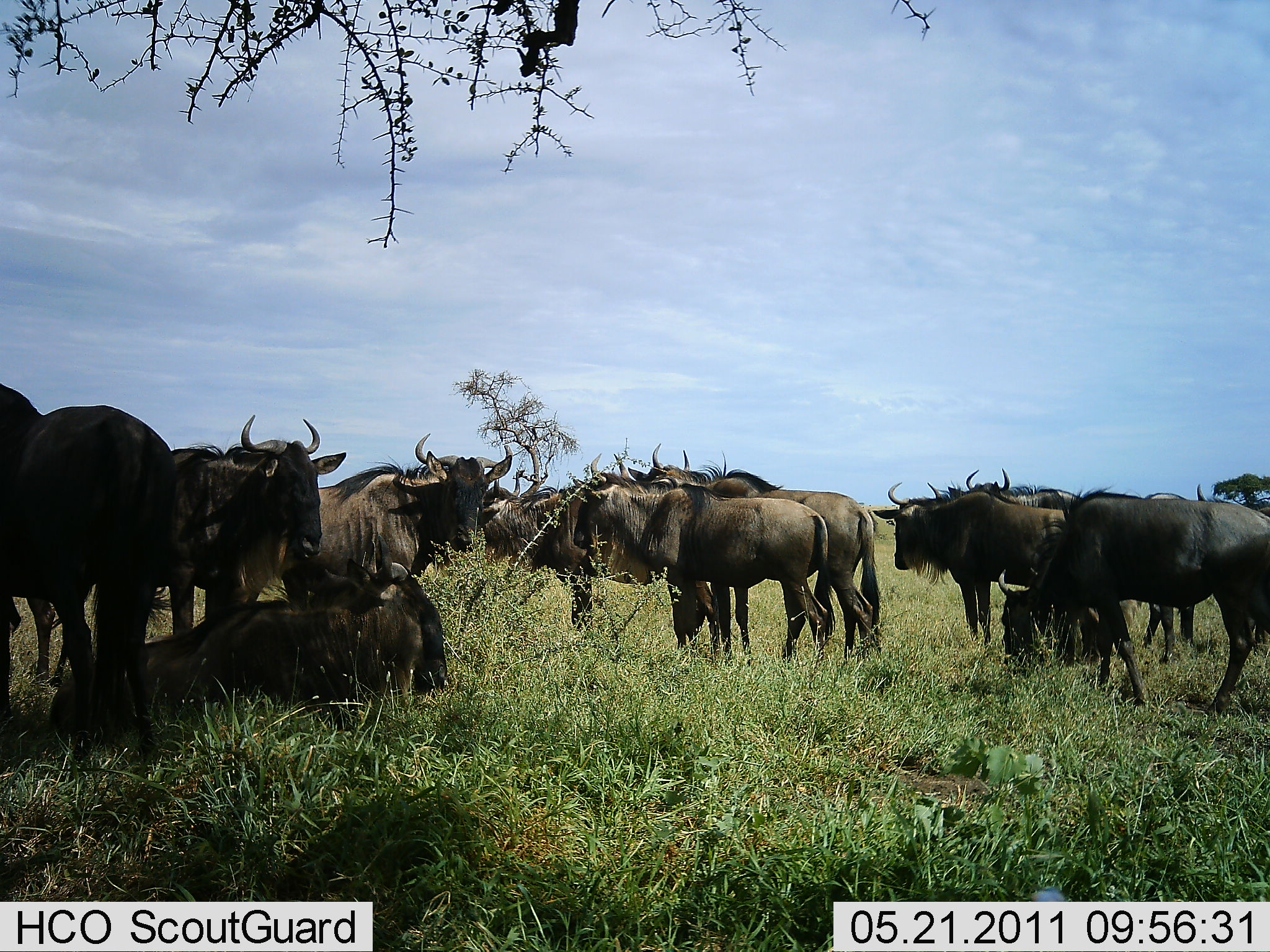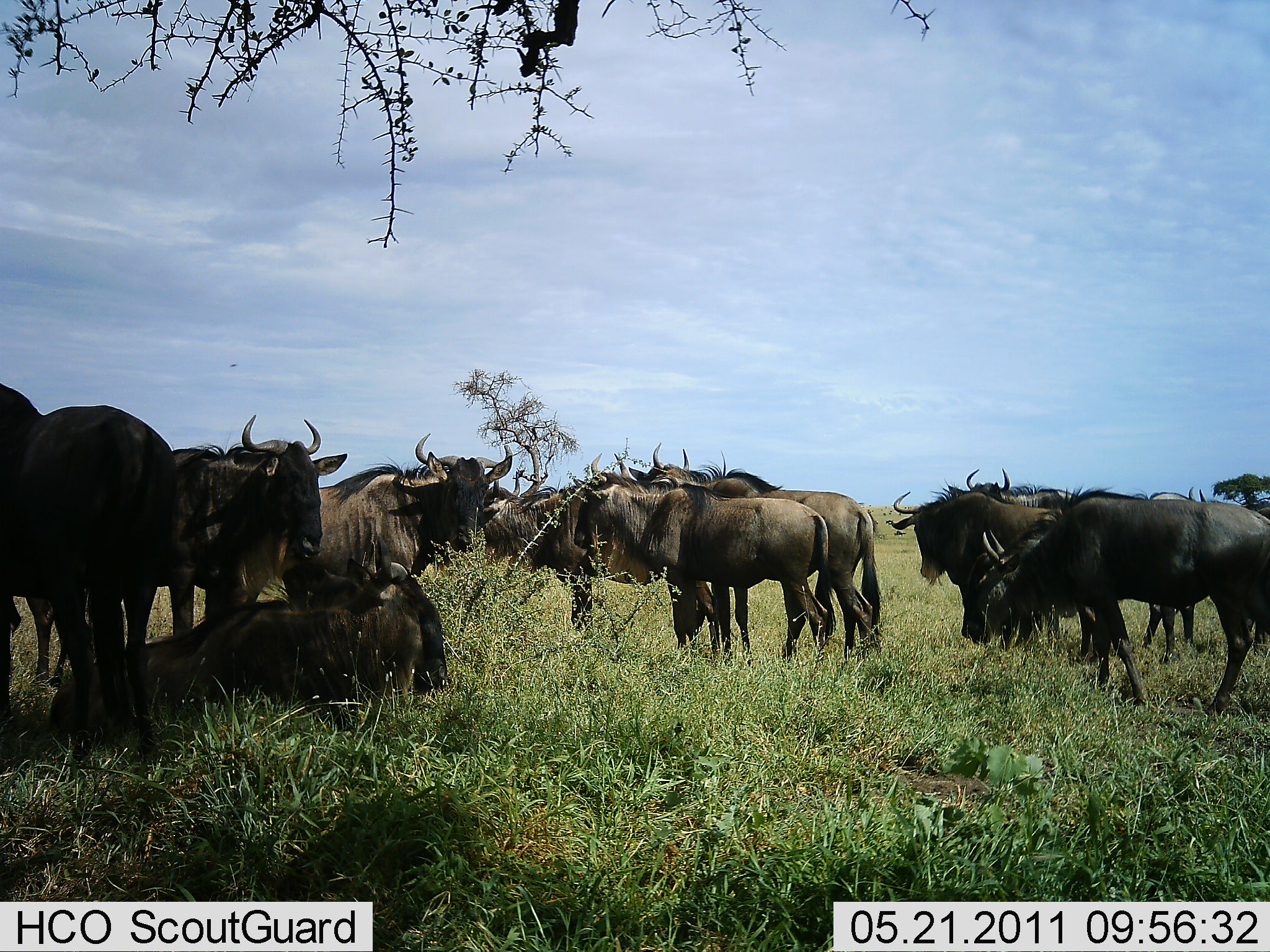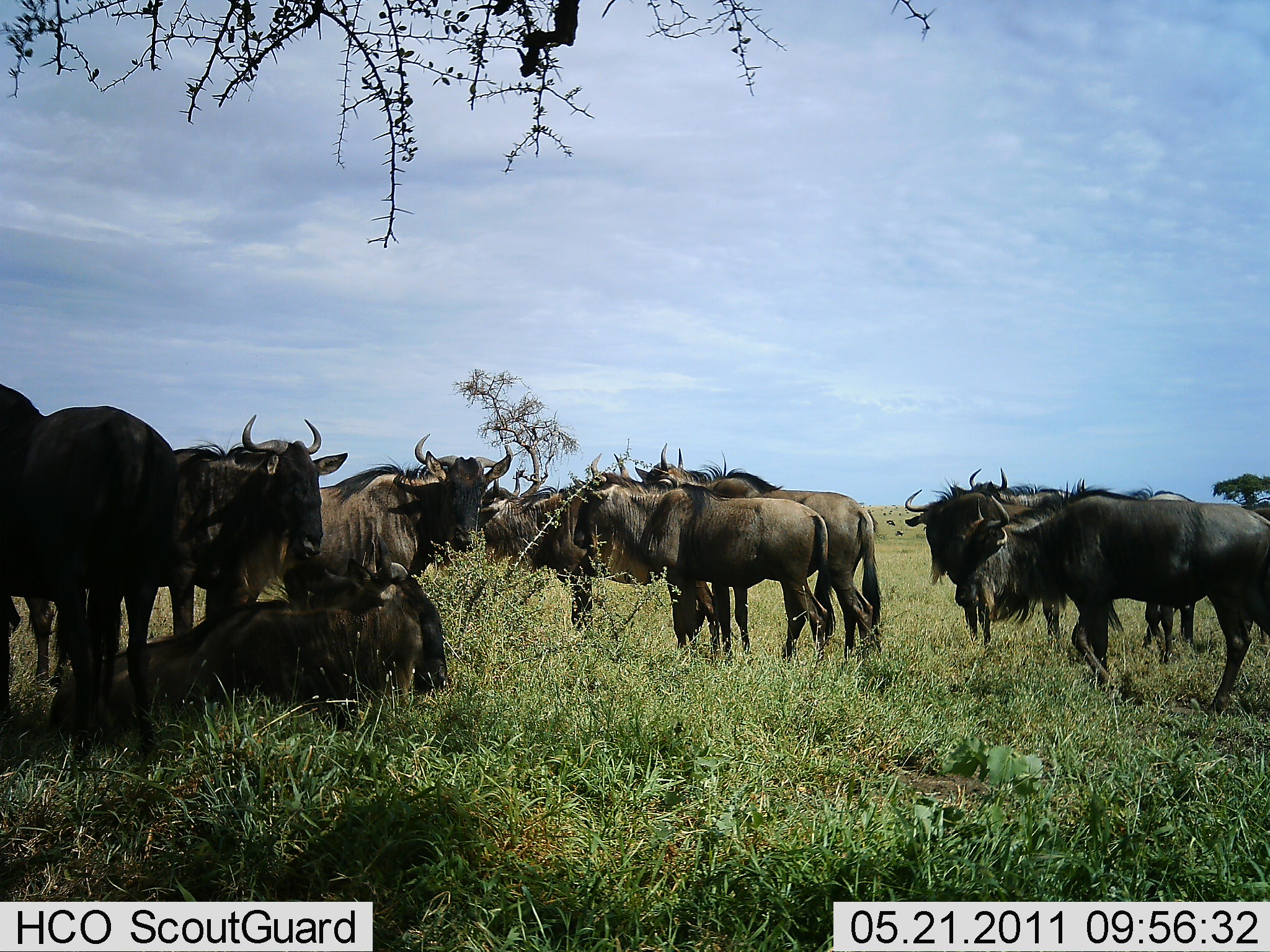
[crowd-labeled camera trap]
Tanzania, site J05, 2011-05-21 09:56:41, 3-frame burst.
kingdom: Animalia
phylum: Chordata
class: Mammalia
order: Artiodactyla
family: Bovidae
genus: Connochaetes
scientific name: Connochaetes taurinus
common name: blue wildebeest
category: wildebeest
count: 11-50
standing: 73%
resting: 73%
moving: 9%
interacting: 9%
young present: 0%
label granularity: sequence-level